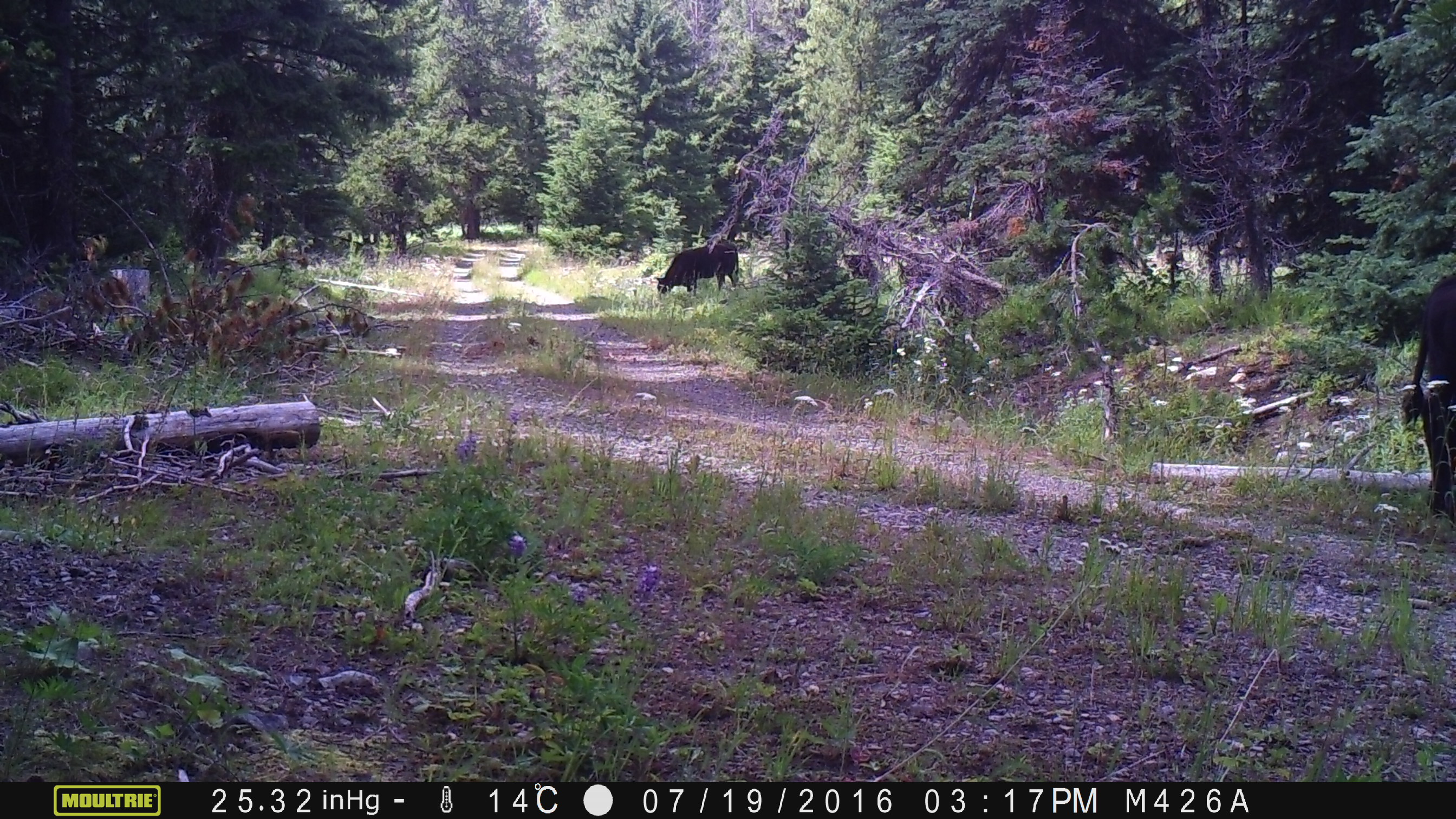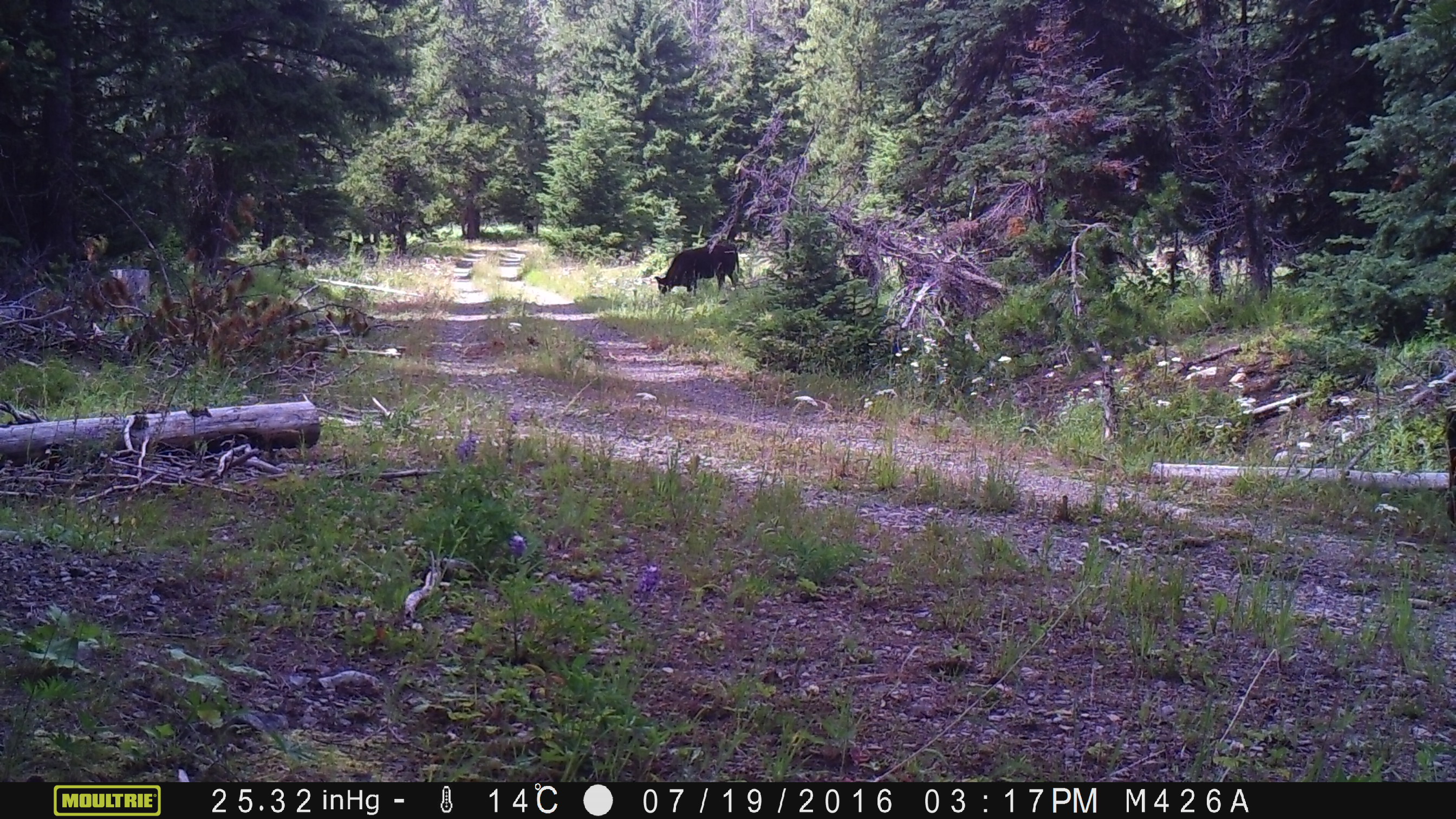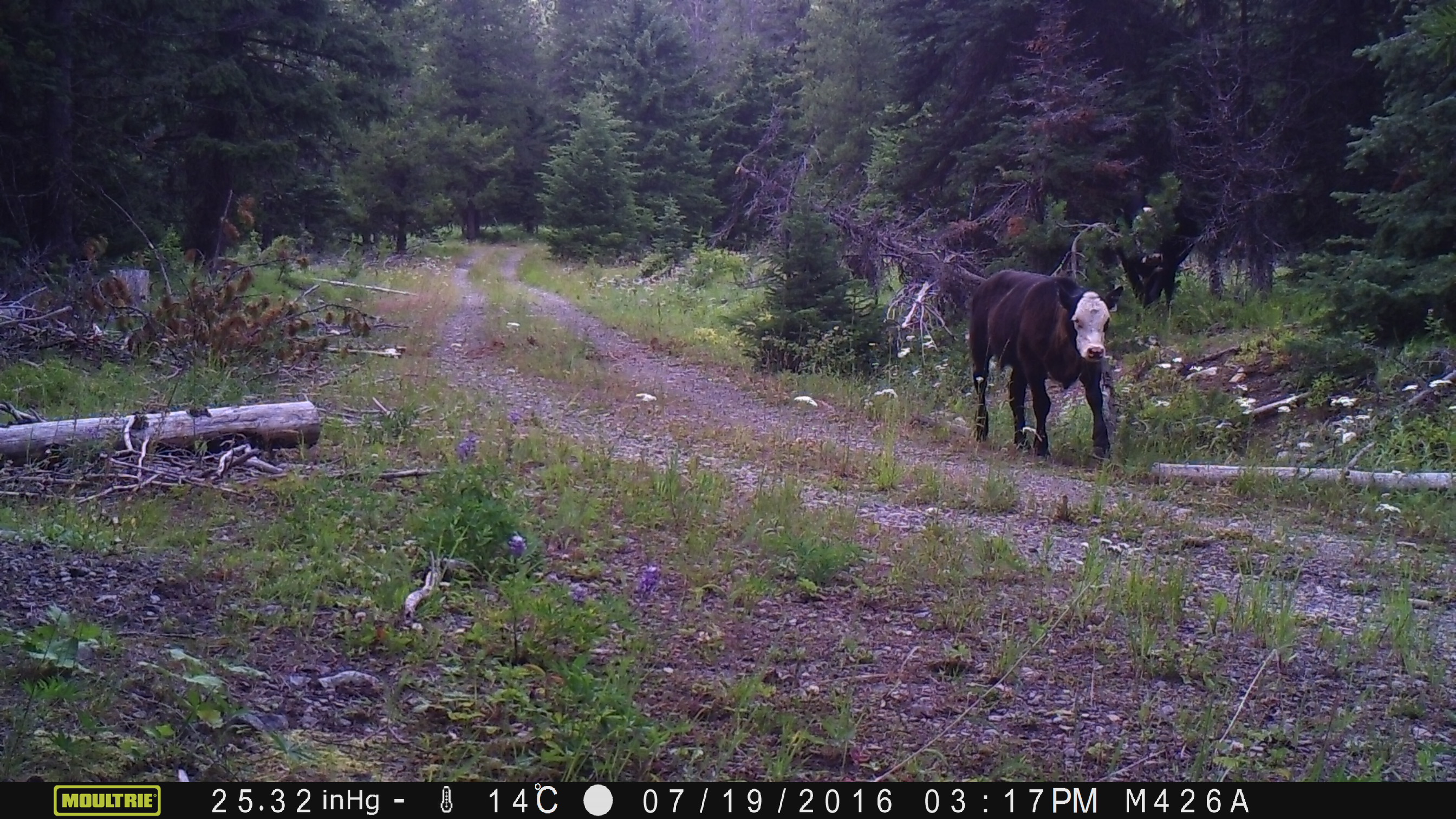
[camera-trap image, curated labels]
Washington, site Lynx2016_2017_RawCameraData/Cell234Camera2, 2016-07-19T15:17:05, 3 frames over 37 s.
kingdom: Animalia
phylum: Chordata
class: Mammalia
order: Artiodactyla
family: Bovidae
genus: Bos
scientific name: Bos taurus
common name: domestic cattle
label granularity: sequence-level